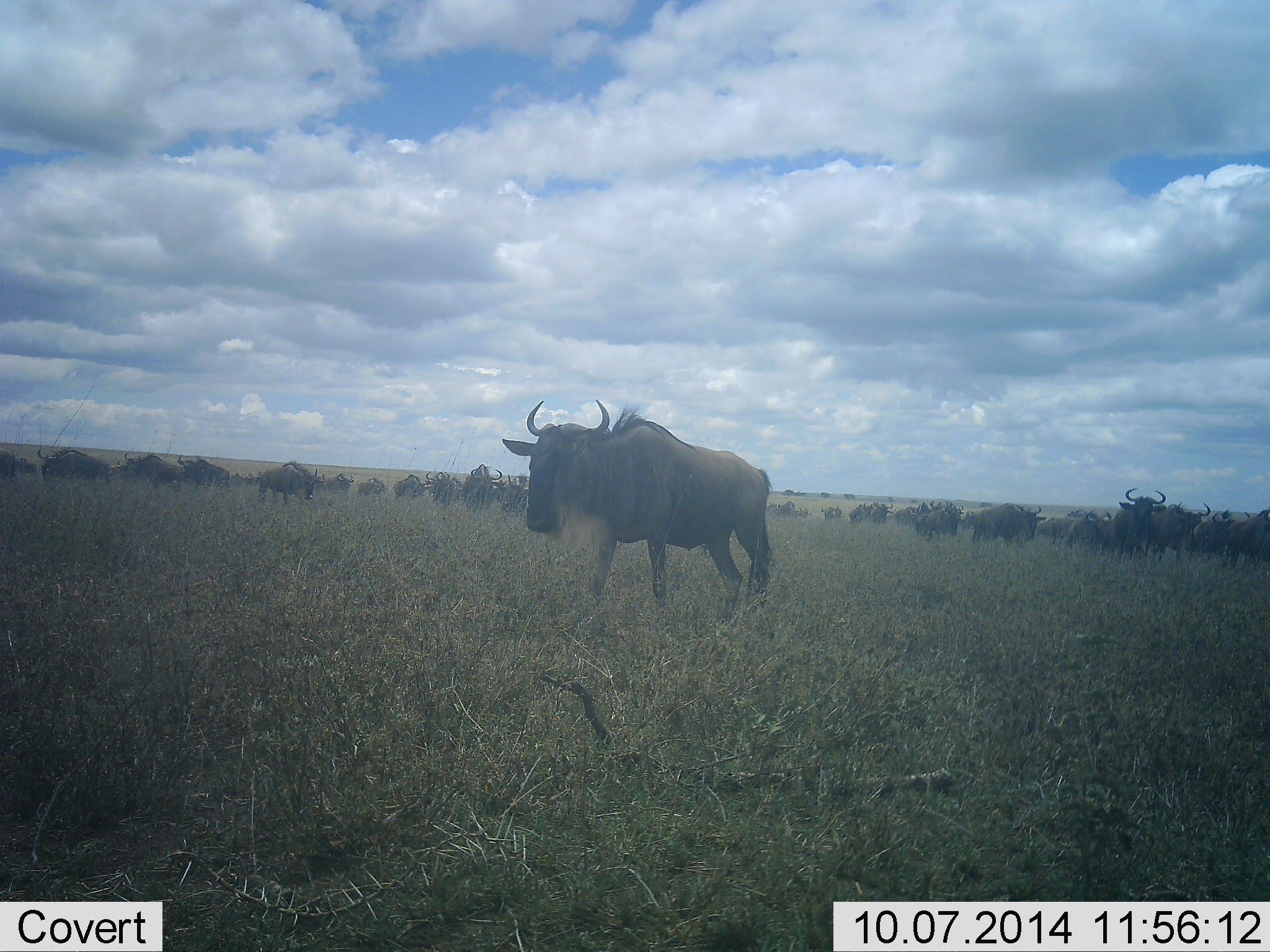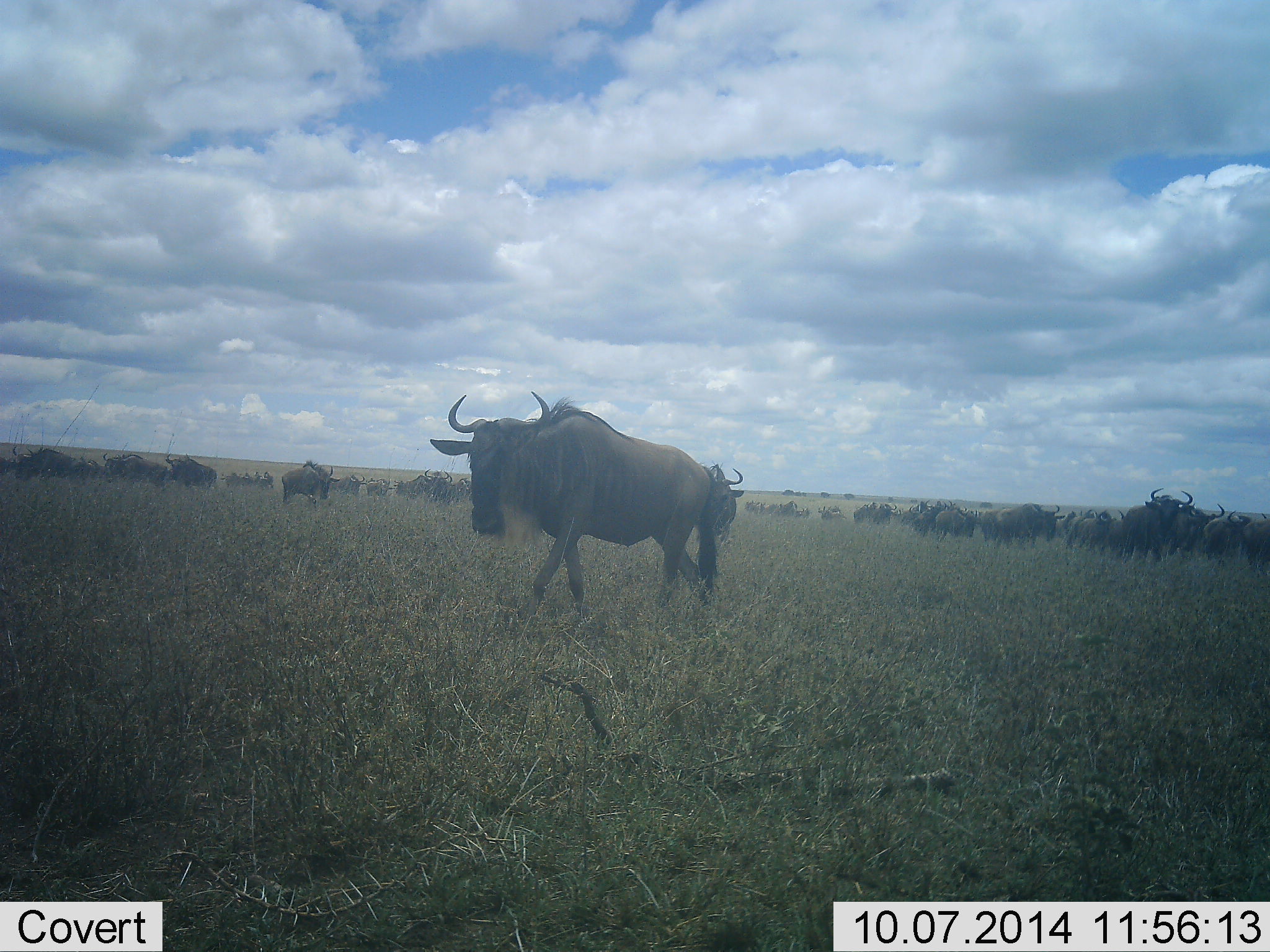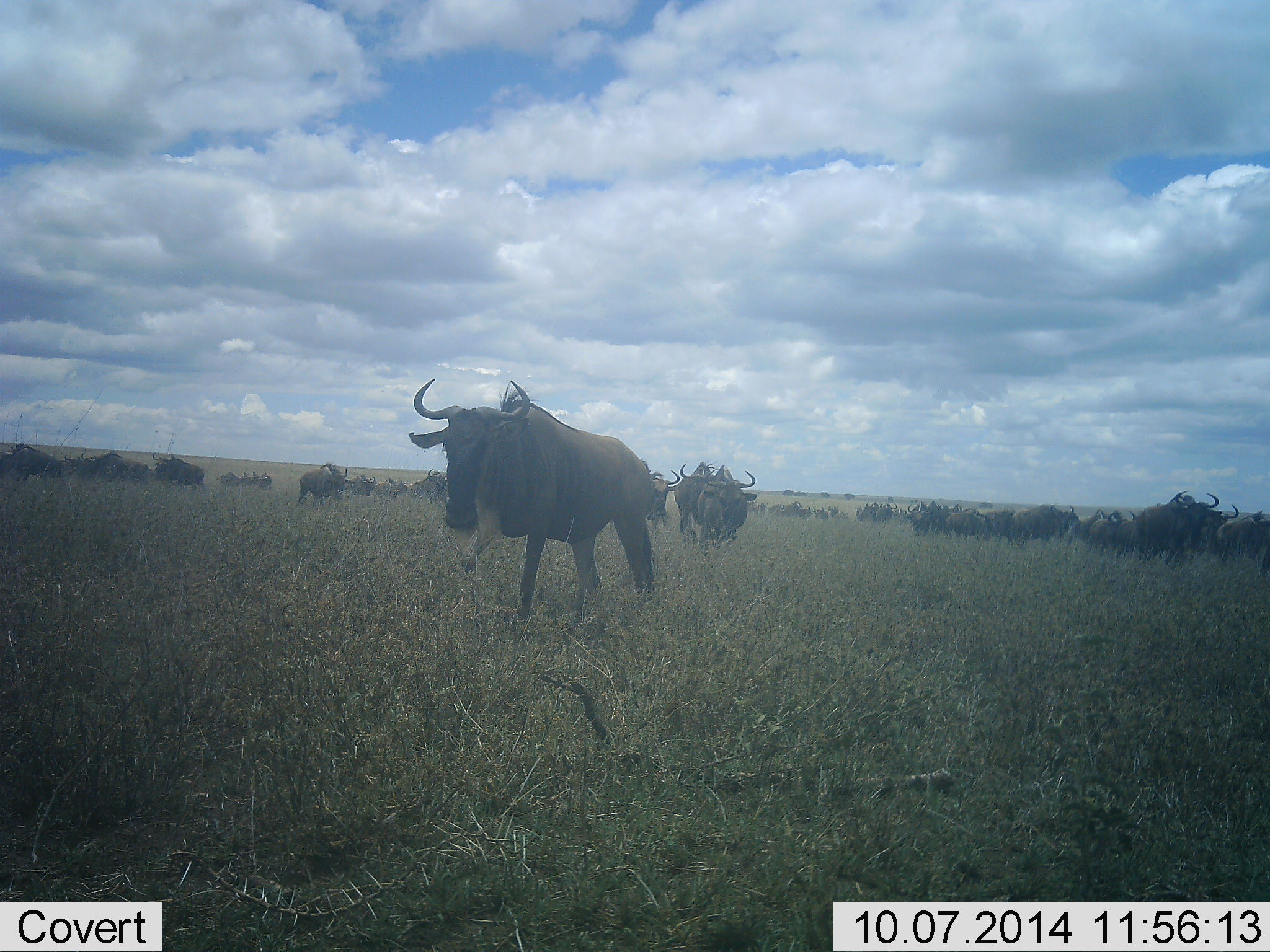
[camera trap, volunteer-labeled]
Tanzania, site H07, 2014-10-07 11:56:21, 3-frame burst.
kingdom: Animalia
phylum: Chordata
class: Mammalia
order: Artiodactyla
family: Bovidae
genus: Connochaetes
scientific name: Connochaetes taurinus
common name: blue wildebeest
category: wildebeest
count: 11-50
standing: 40%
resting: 0%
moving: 100%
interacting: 0%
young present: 0%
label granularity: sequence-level